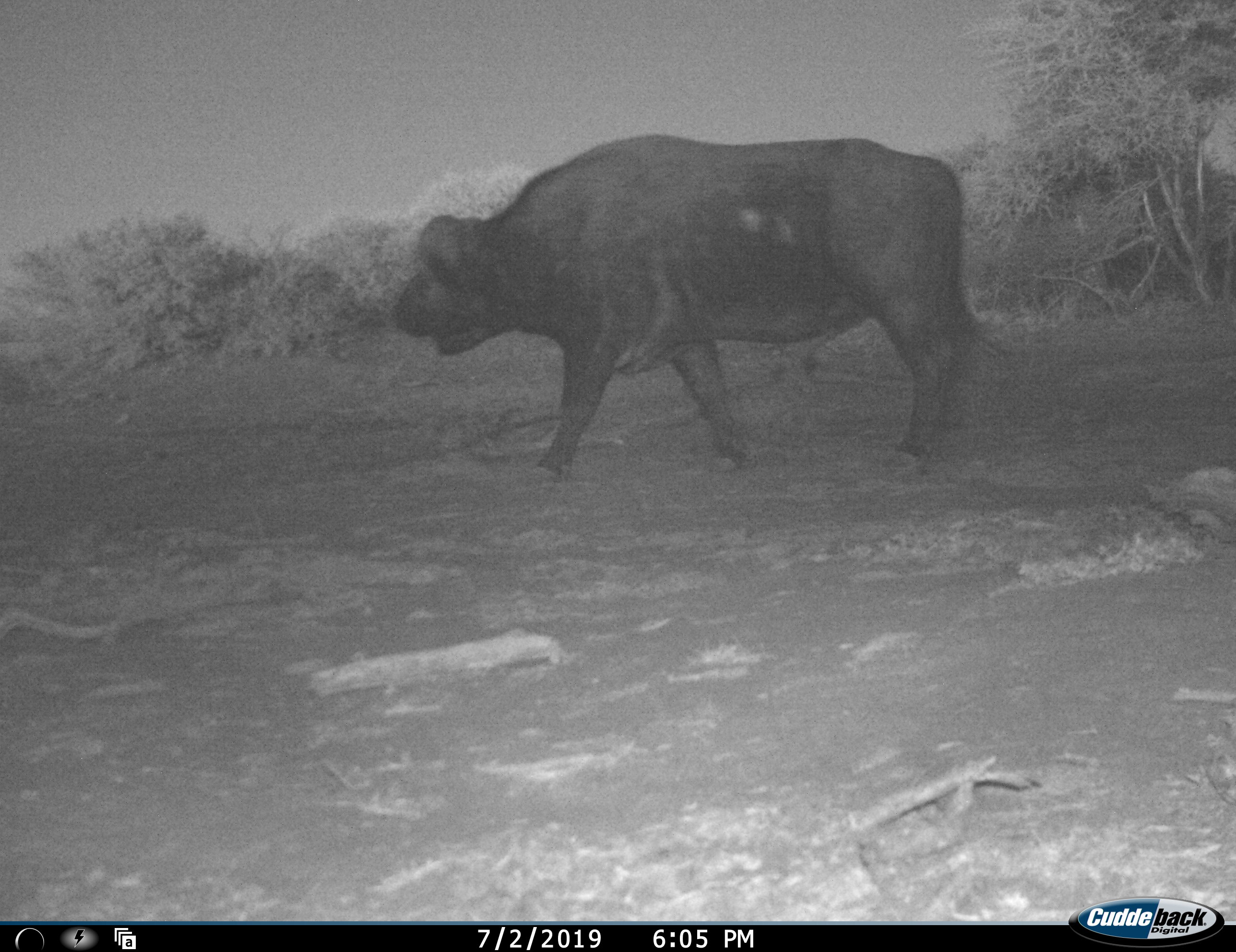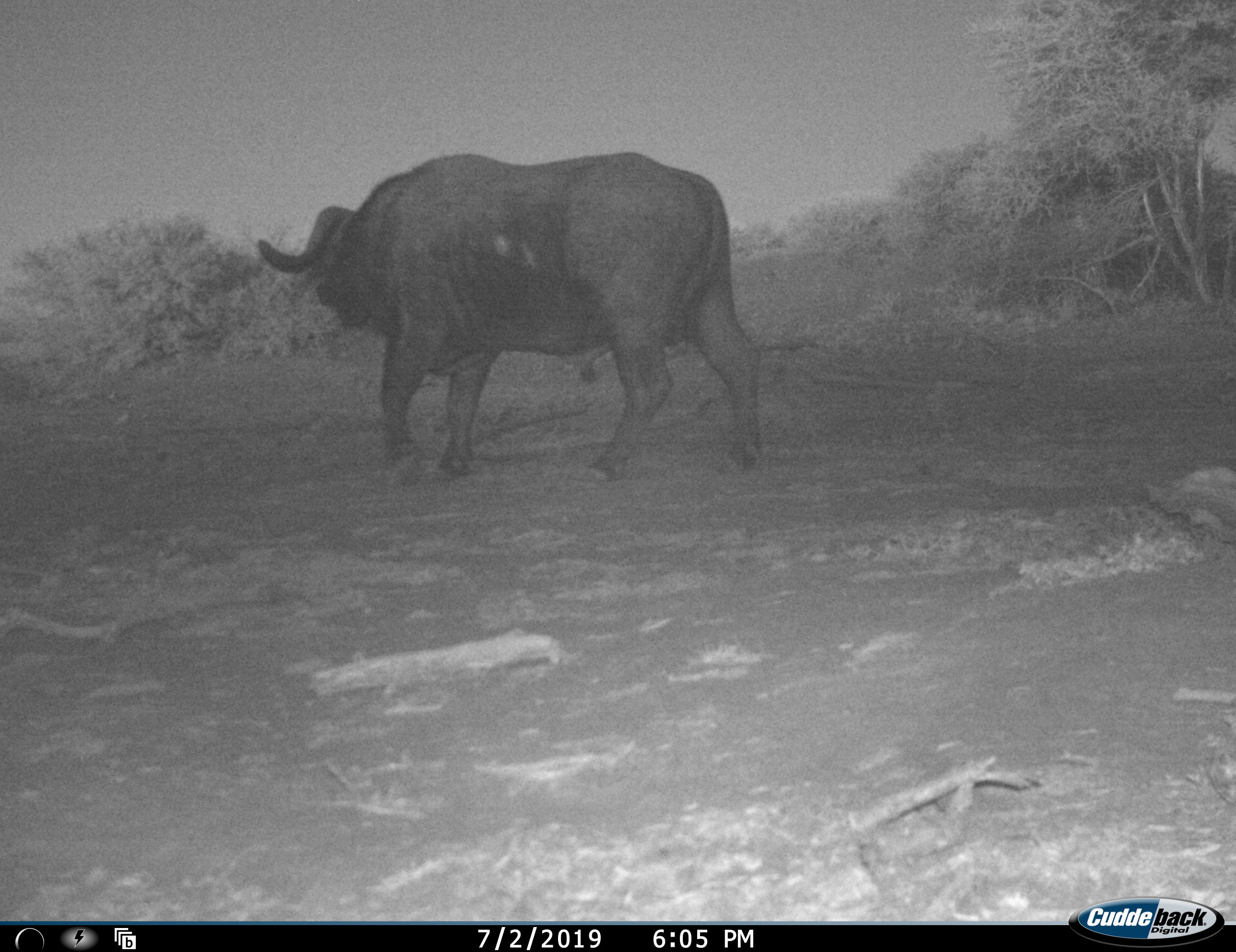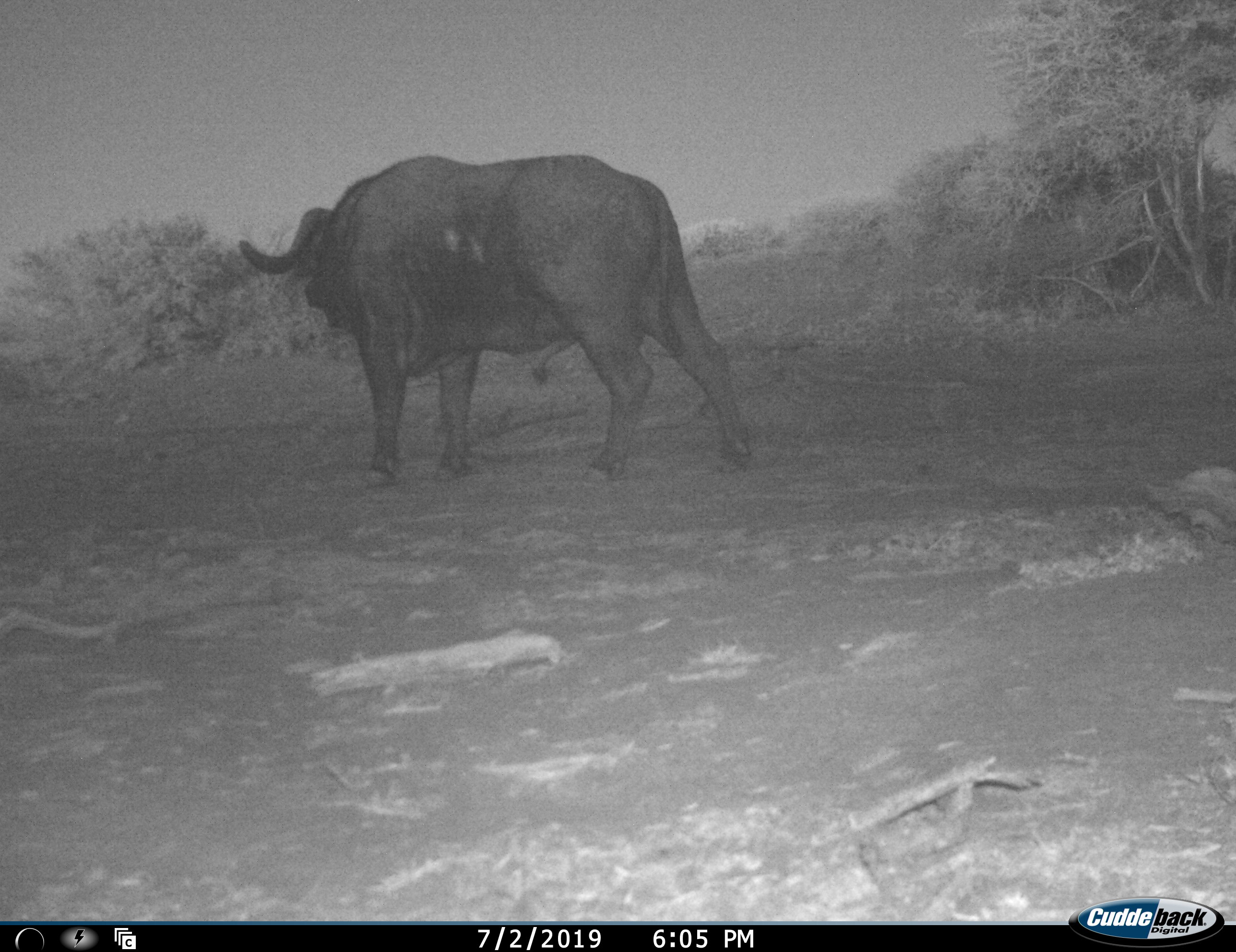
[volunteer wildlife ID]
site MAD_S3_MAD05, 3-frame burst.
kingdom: Animalia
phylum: Chordata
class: Mammalia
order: Artiodactyla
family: Bovidae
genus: Syncerus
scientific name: Syncerus caffer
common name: african buffalo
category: buffalo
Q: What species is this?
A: Buffalo (african buffalo) (Syncerus caffer).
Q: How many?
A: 1.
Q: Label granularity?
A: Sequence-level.